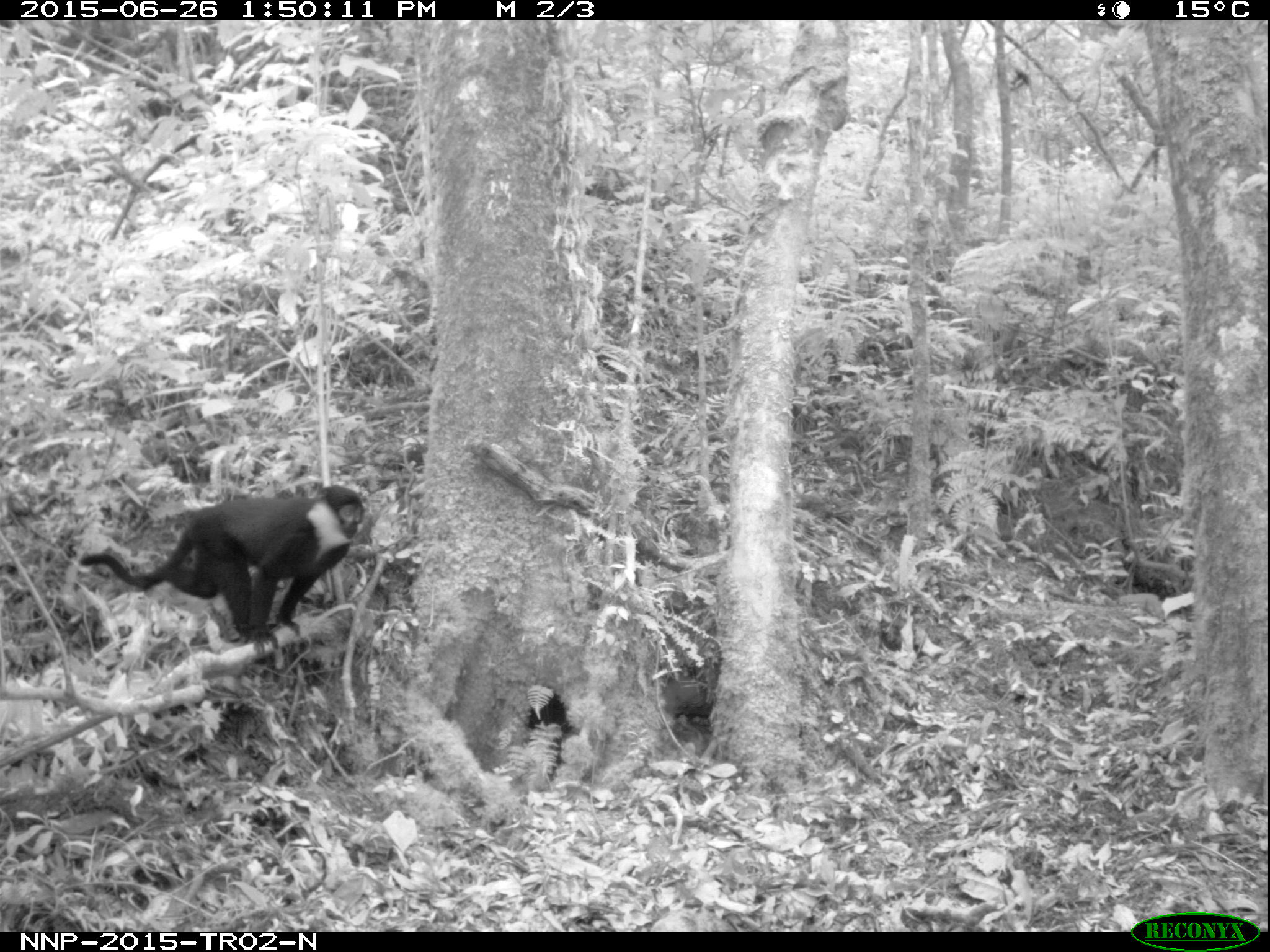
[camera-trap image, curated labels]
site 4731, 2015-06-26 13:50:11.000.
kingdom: Animalia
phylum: Chordata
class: Mammalia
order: Primates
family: Cercopithecidae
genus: Allochrocebus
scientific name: Allochrocebus lhoesti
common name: l'hoest's monkey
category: cercopithecus lhoesti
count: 1